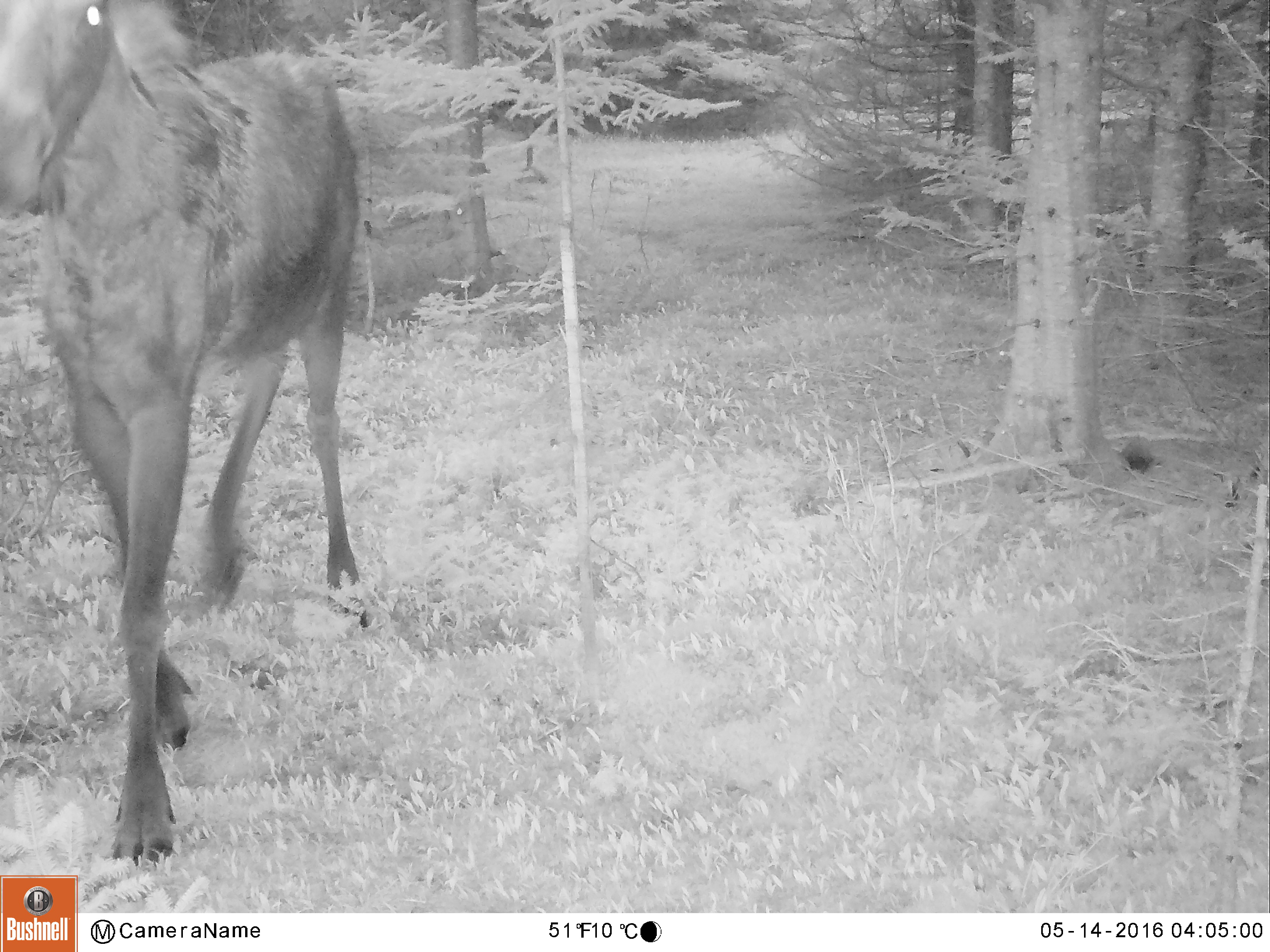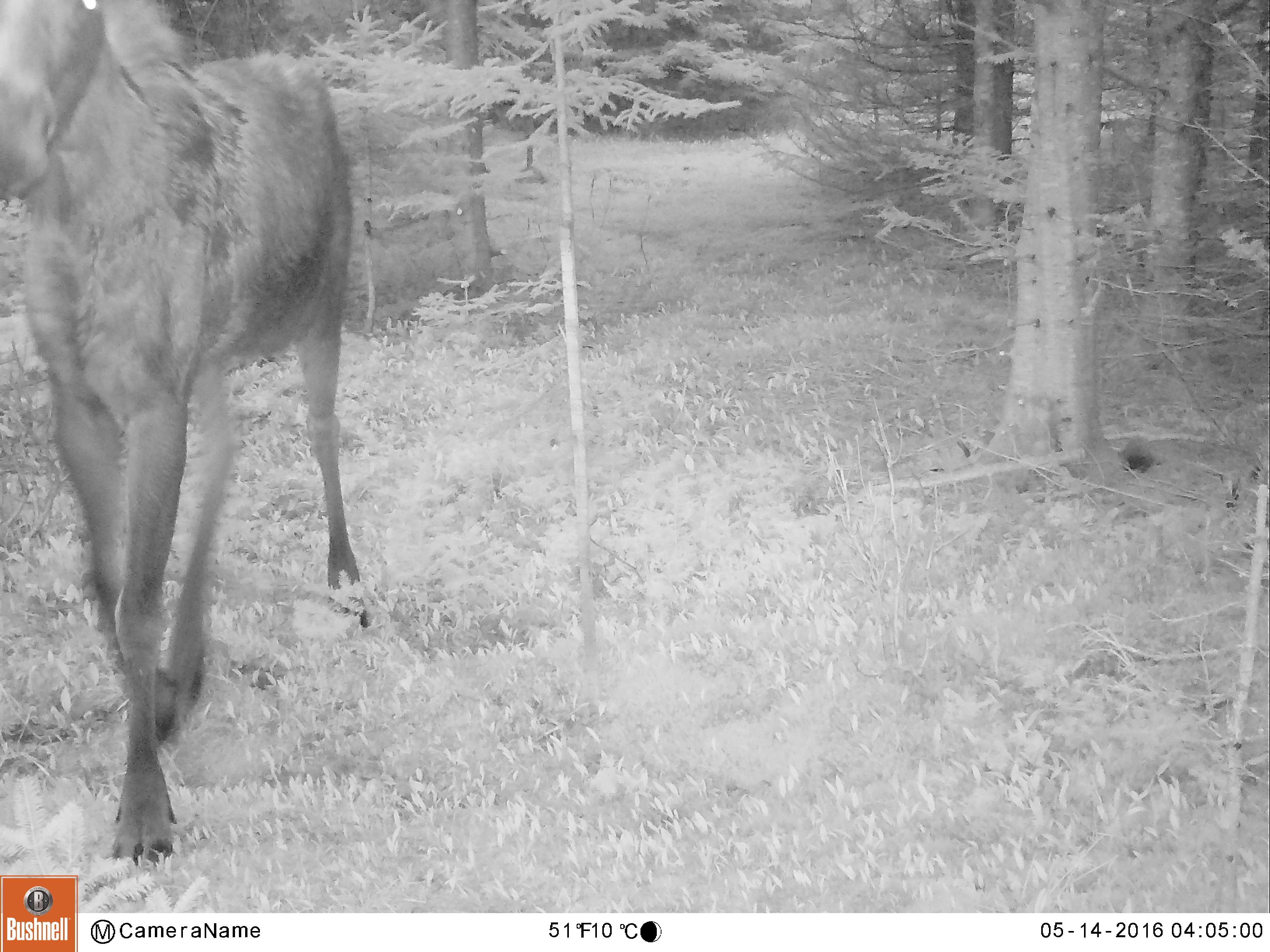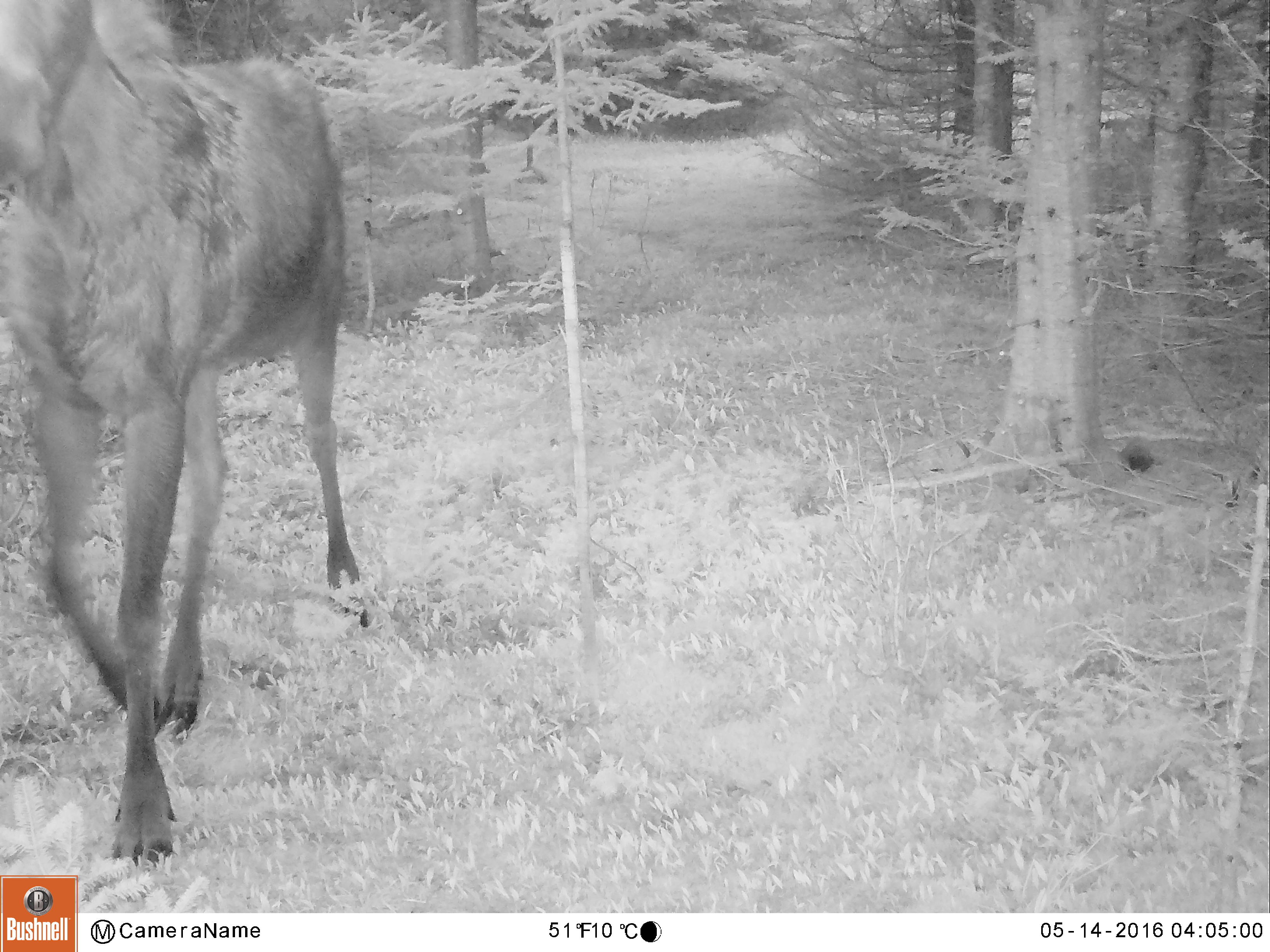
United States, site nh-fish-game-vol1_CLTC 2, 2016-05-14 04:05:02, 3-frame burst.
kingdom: Animalia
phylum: Chordata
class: Mammalia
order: Artiodactyla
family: Cervidae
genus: Alces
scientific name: Alces alces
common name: moose